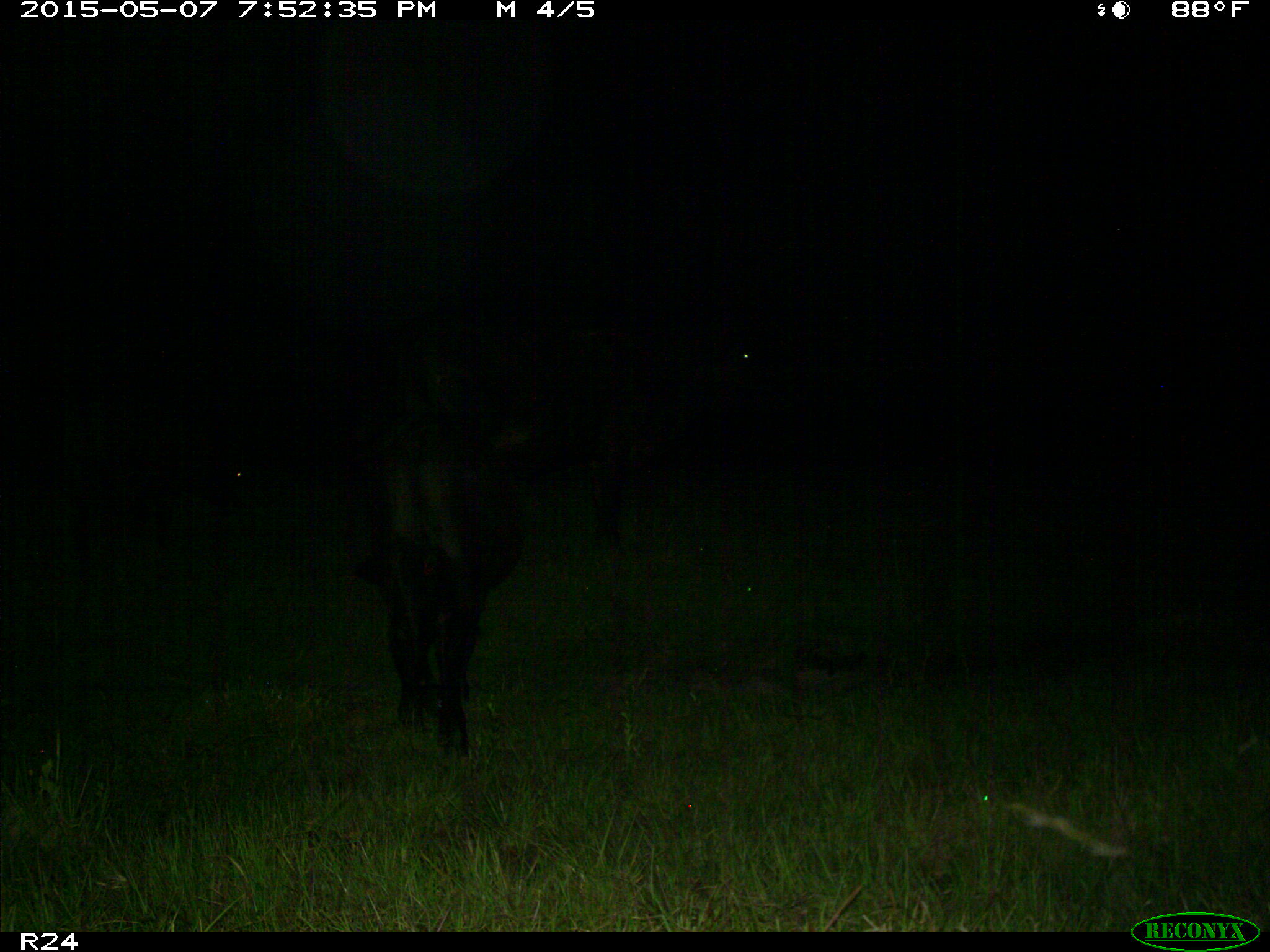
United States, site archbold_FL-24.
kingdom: Animalia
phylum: Chordata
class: Mammalia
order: Artiodactyla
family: Bovidae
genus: Bos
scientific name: Bos taurus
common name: domestic cow